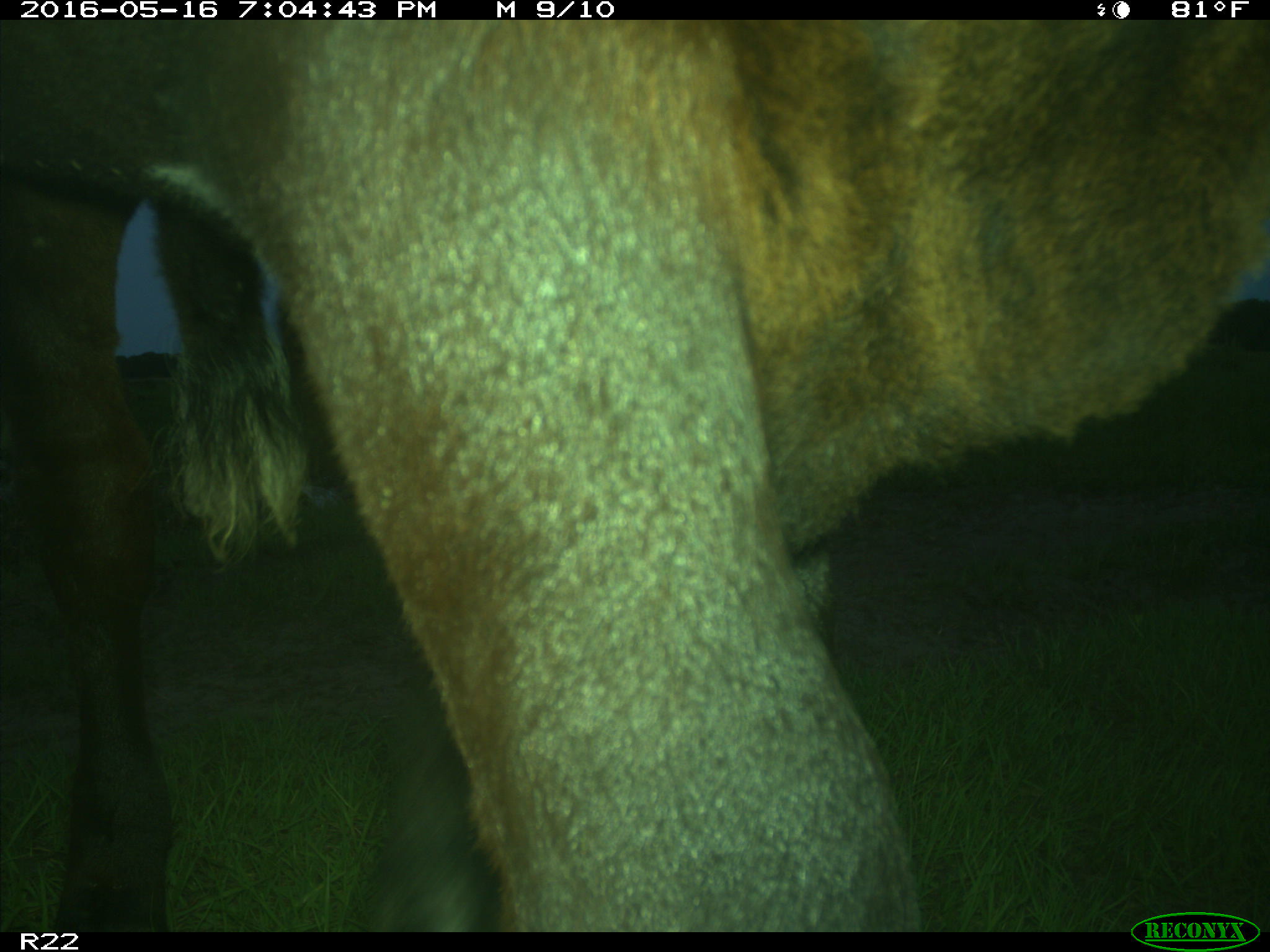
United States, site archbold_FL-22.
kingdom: Animalia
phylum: Chordata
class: Mammalia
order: Artiodactyla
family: Bovidae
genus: Bos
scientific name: Bos taurus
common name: domestic cow